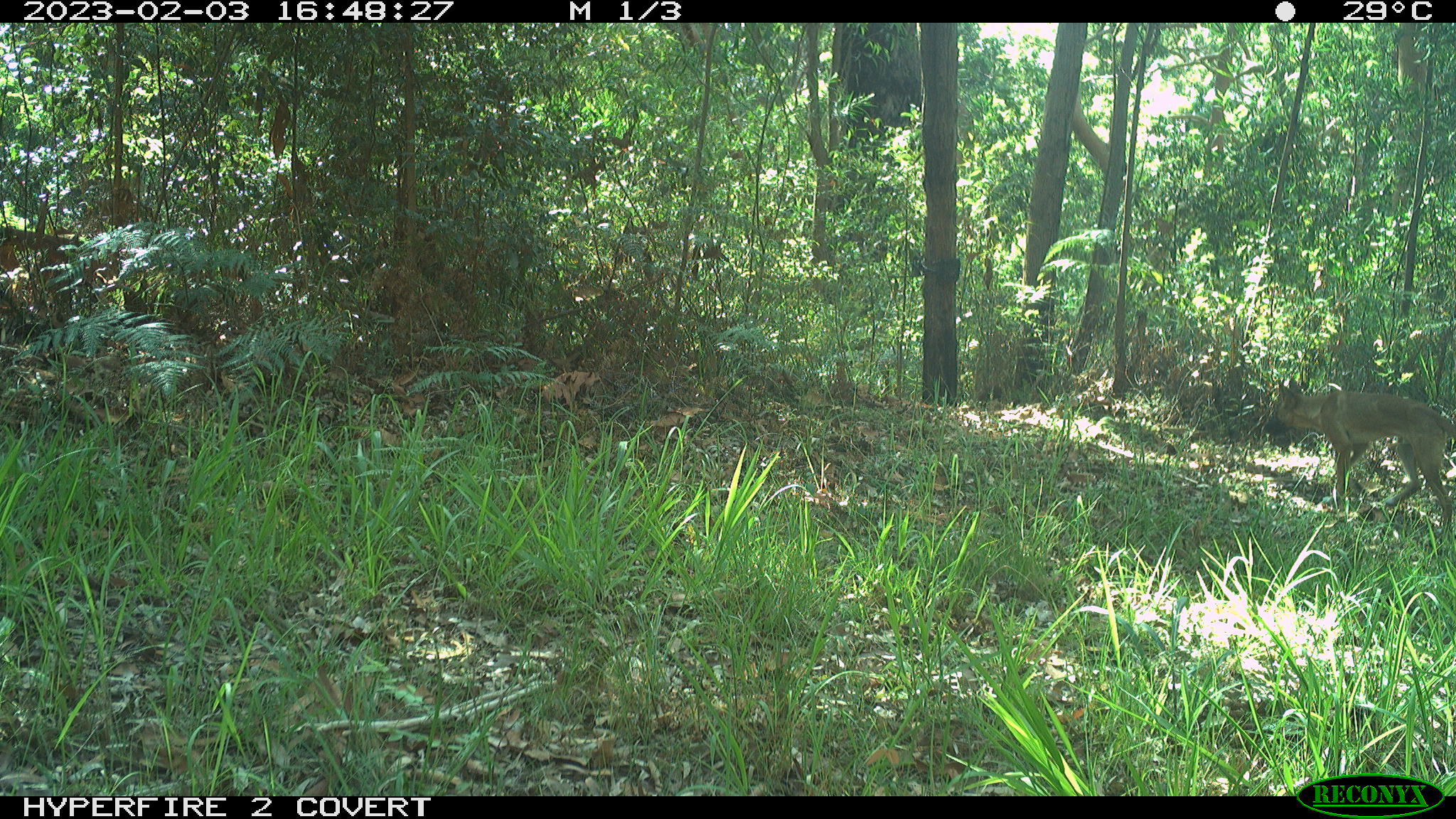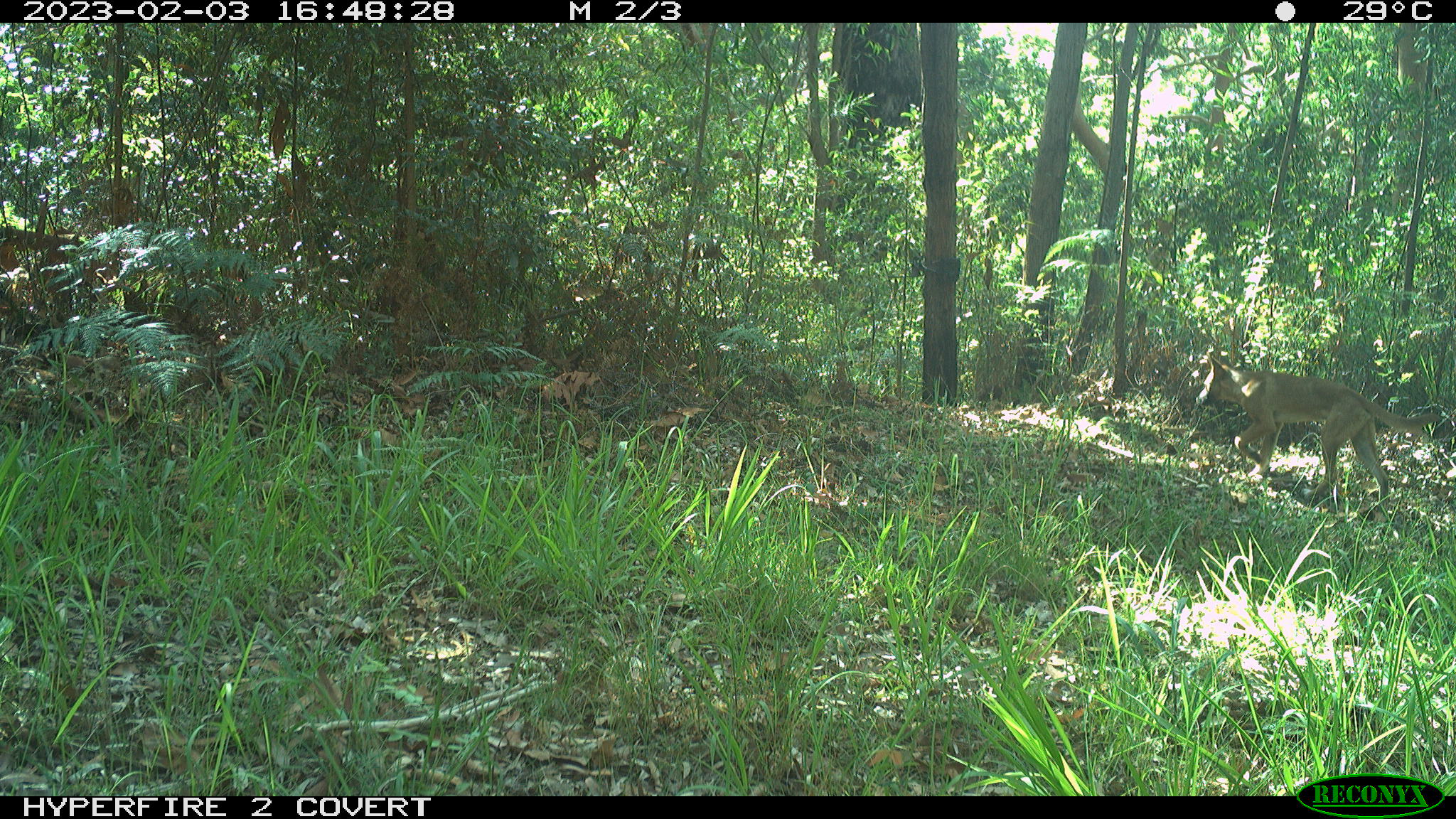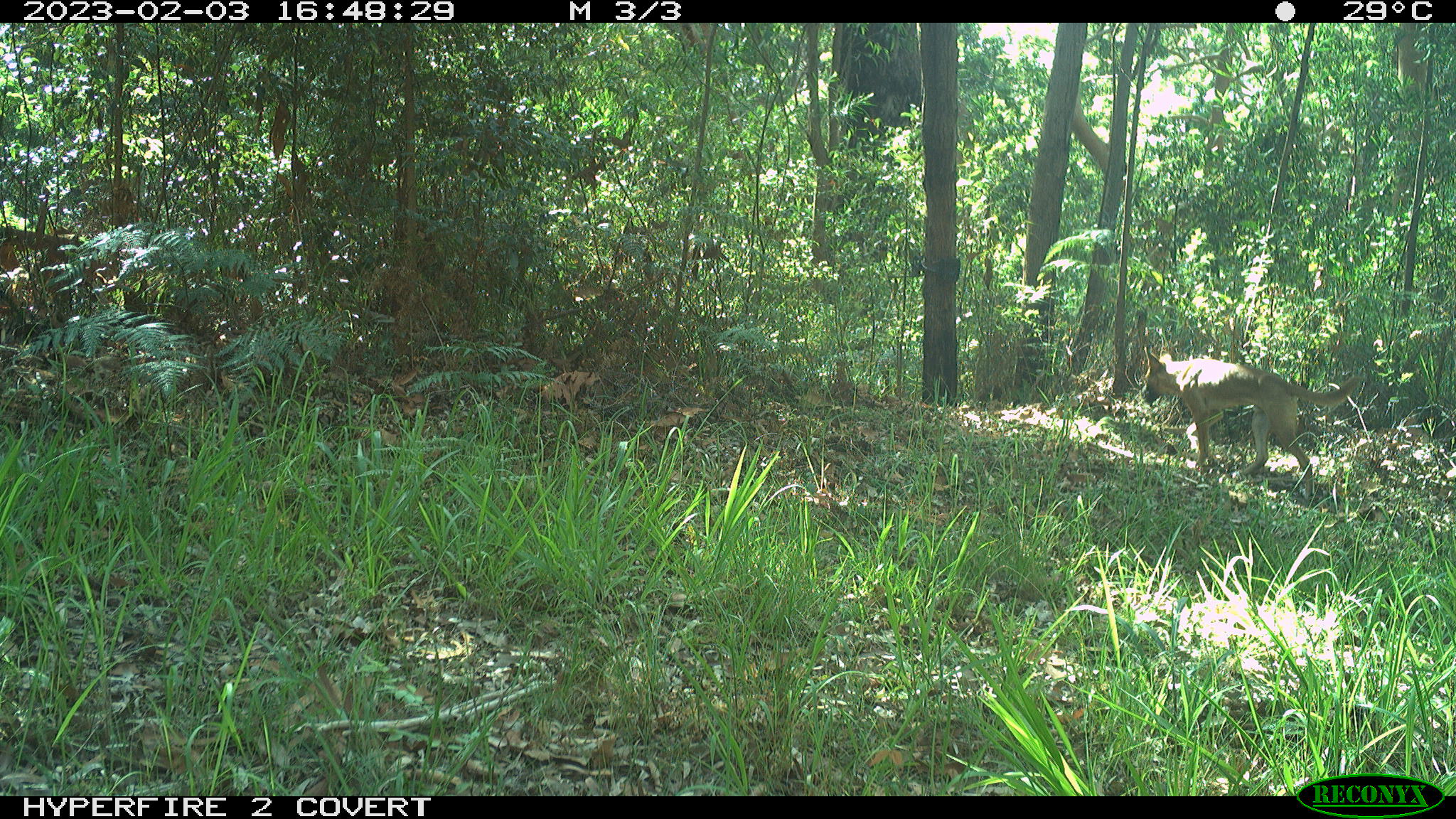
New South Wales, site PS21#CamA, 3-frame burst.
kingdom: Animalia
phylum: Chordata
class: Mammalia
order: Carnivora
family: Canidae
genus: Canis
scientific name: Canis familiaris dingo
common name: dingo